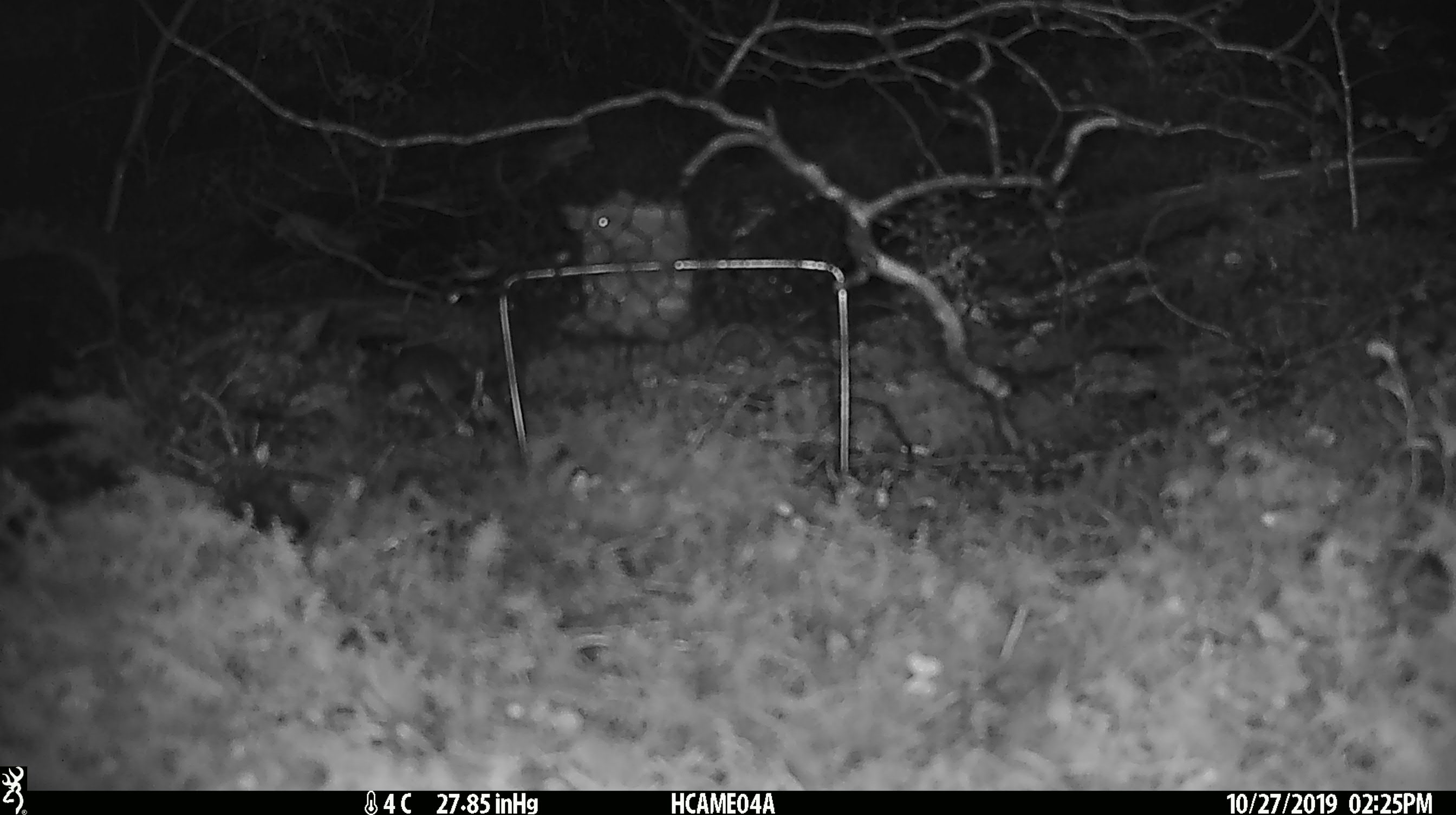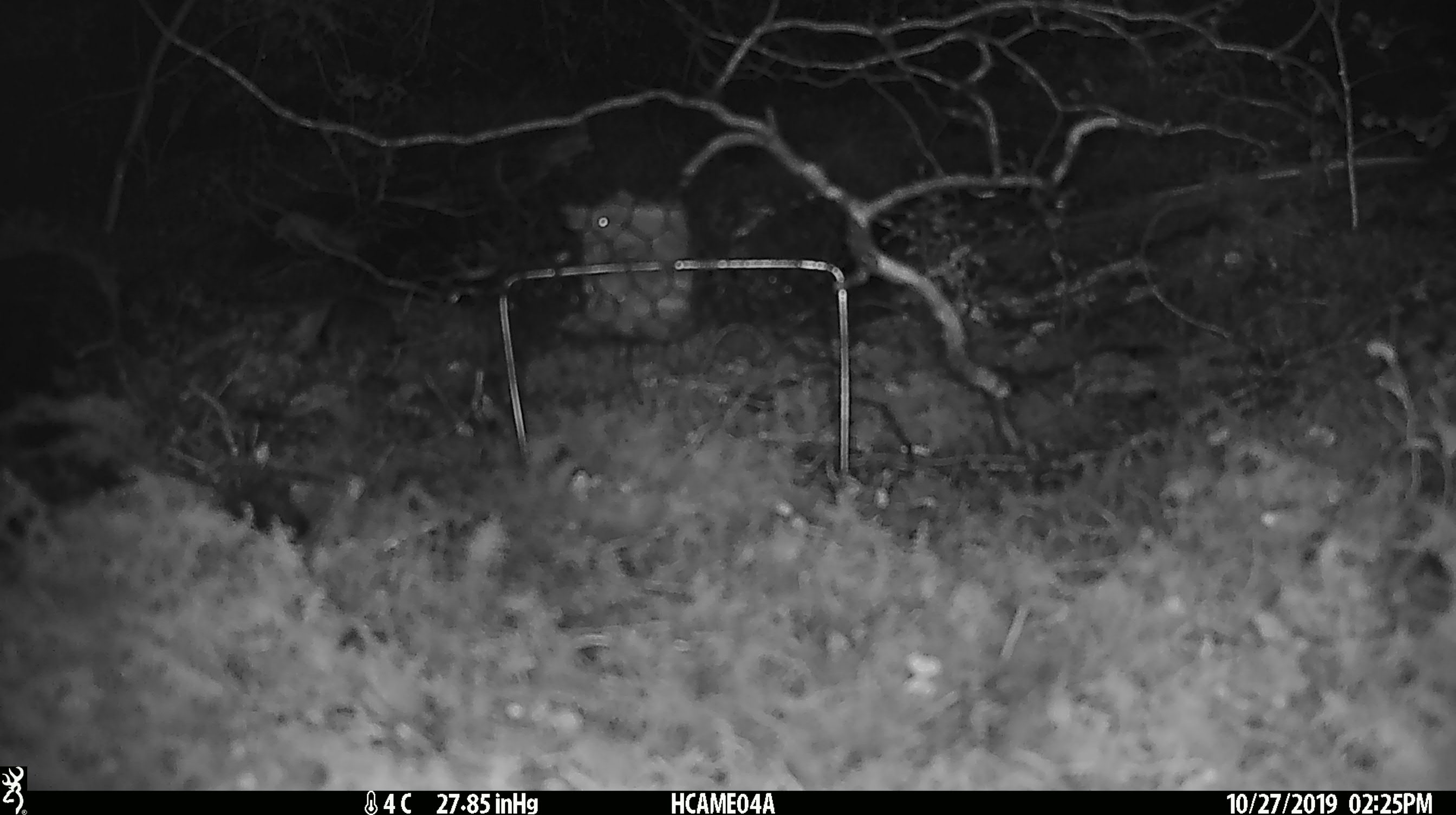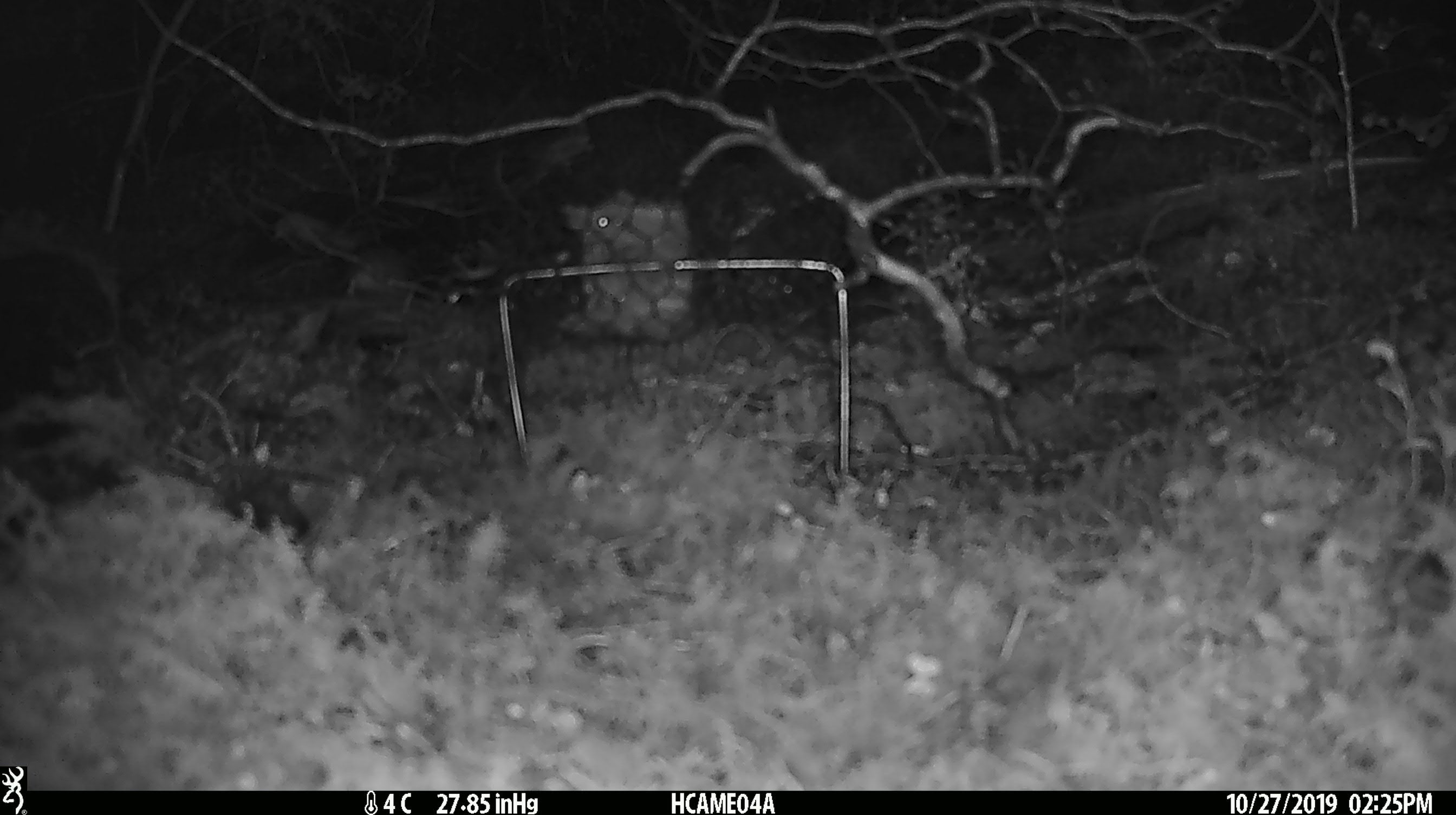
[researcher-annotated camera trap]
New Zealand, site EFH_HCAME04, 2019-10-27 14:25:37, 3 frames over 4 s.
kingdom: Animalia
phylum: Chordata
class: Mammalia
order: Rodentia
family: Muridae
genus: Mus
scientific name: Mus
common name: mouse